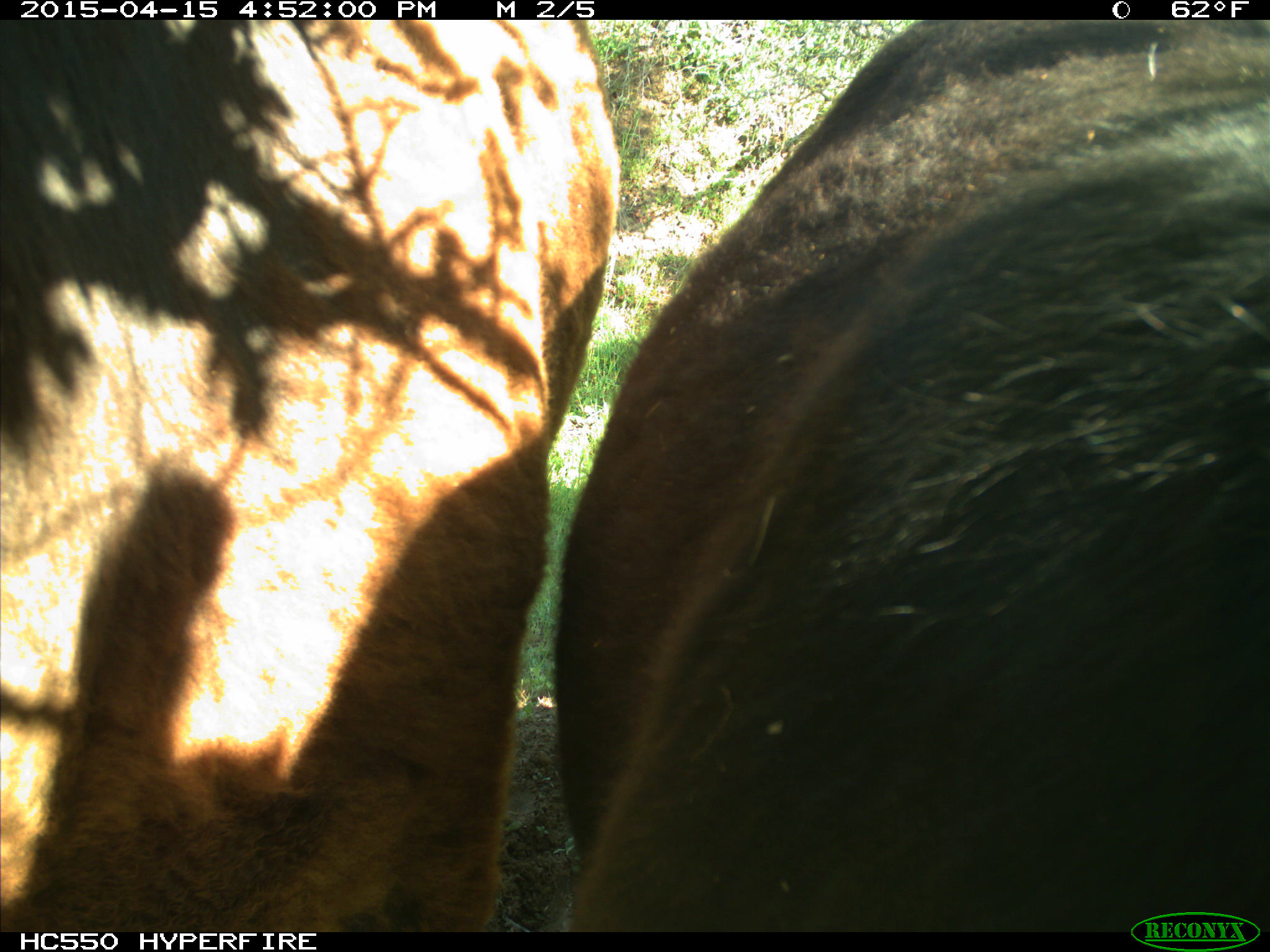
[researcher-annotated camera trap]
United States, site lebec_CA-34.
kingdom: Animalia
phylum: Chordata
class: Mammalia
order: Artiodactyla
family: Bovidae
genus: Bos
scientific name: Bos taurus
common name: domestic cow